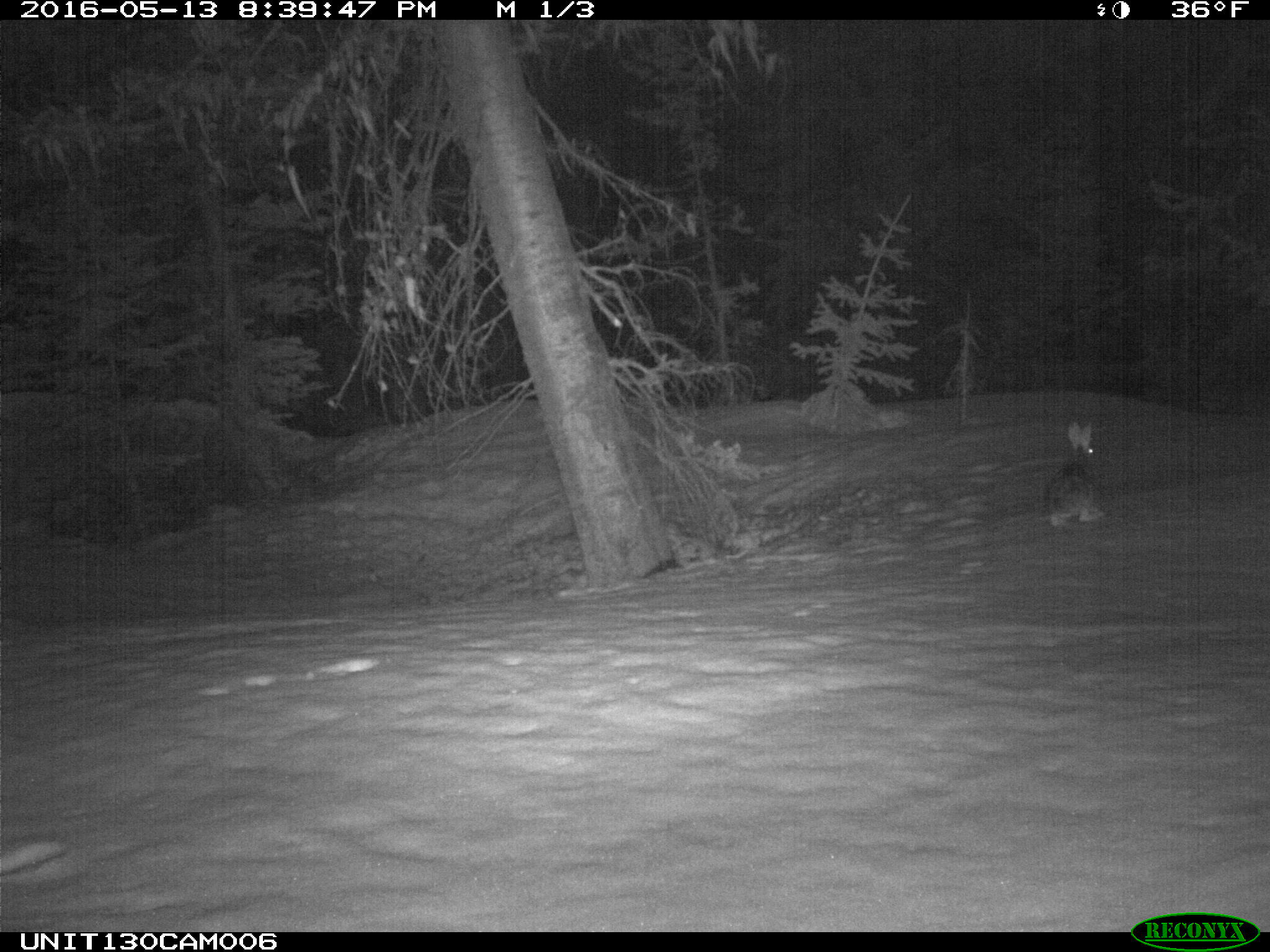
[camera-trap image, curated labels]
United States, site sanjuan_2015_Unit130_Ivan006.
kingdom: Animalia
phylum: Chordata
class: Mammalia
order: Lagomorpha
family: Leporidae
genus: Lepus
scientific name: Lepus americanus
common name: snowshoe hare